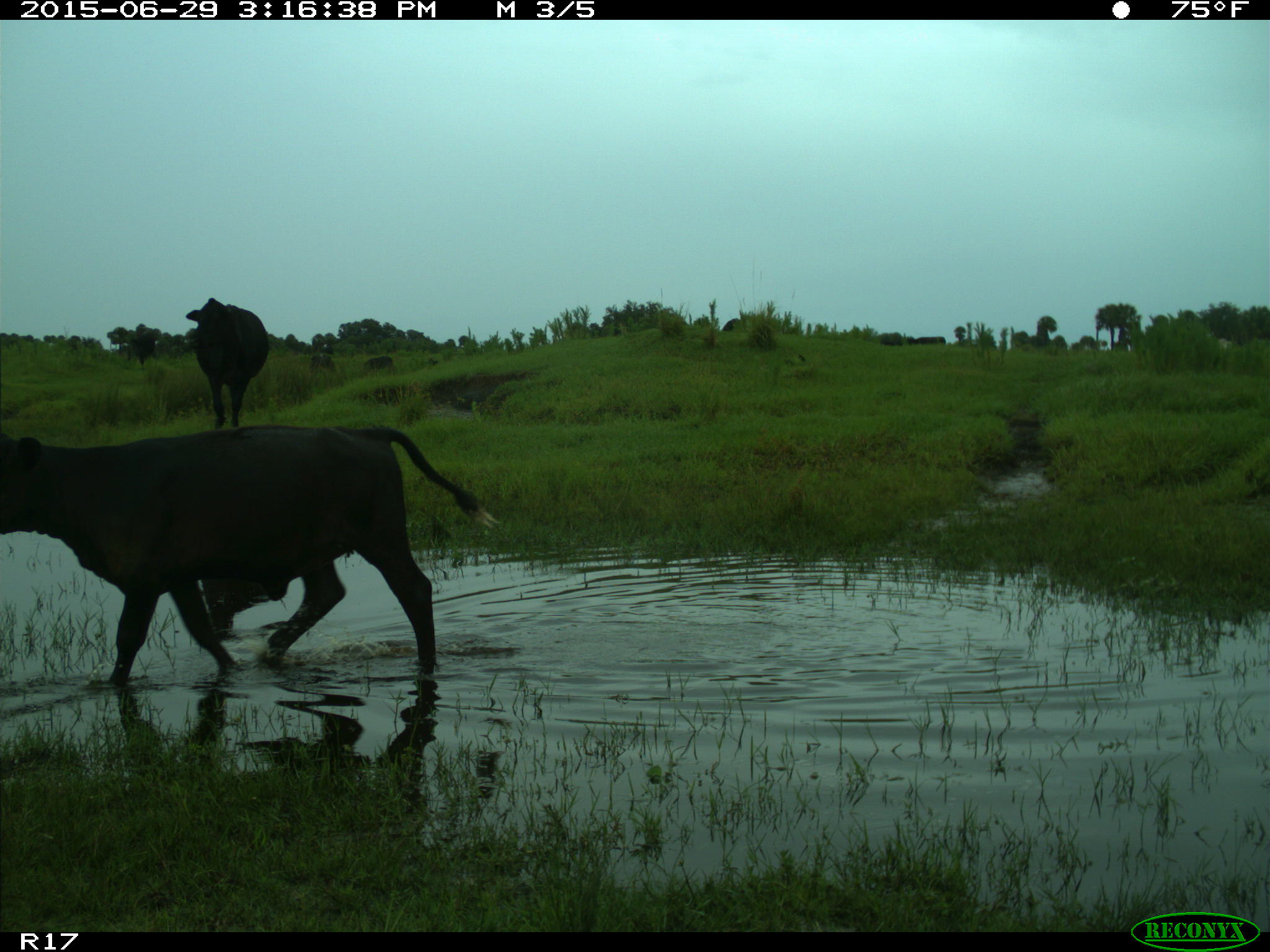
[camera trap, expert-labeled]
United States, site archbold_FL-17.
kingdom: Animalia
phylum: Chordata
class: Mammalia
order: Artiodactyla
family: Bovidae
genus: Bos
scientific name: Bos taurus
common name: domestic cow